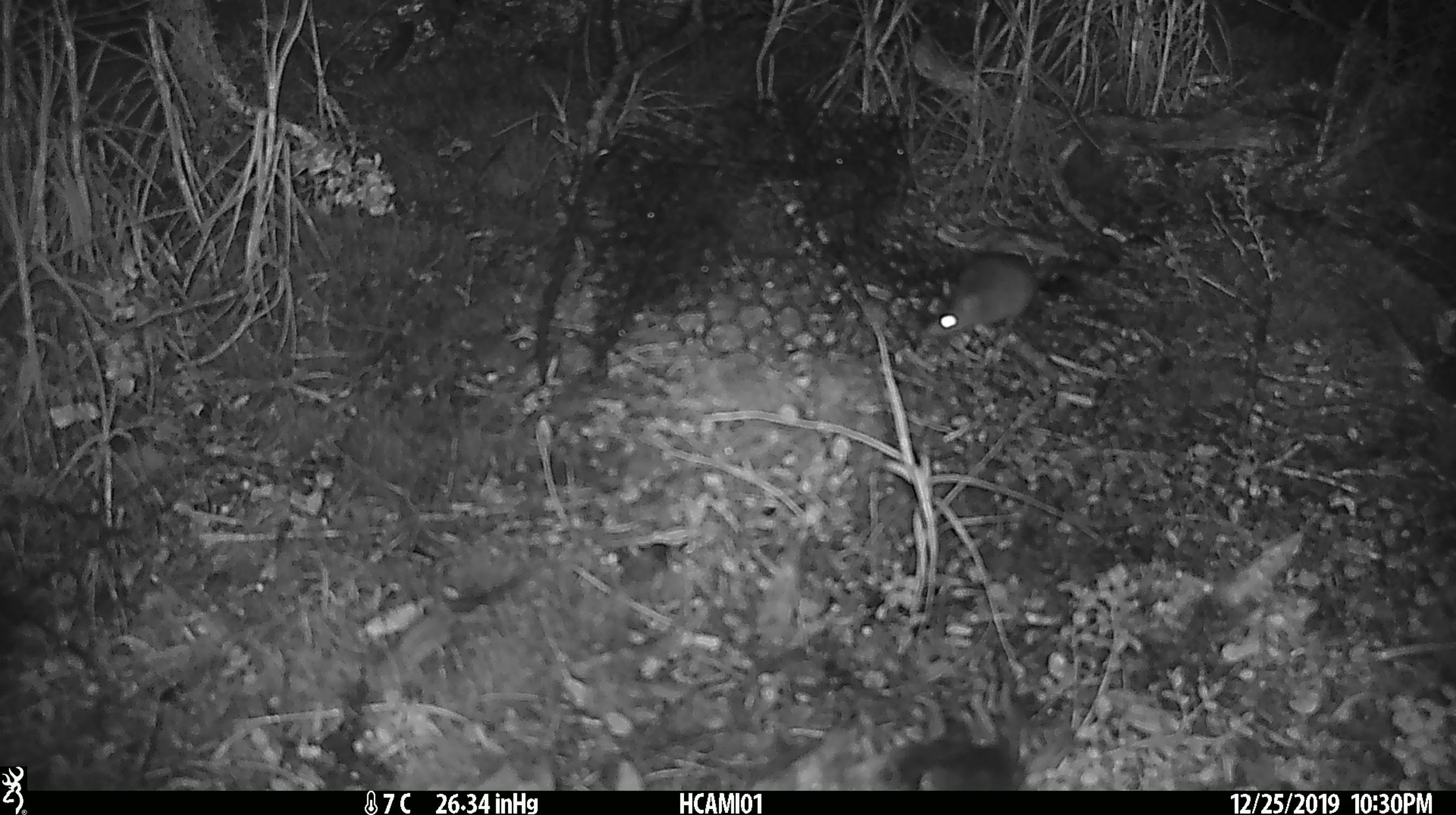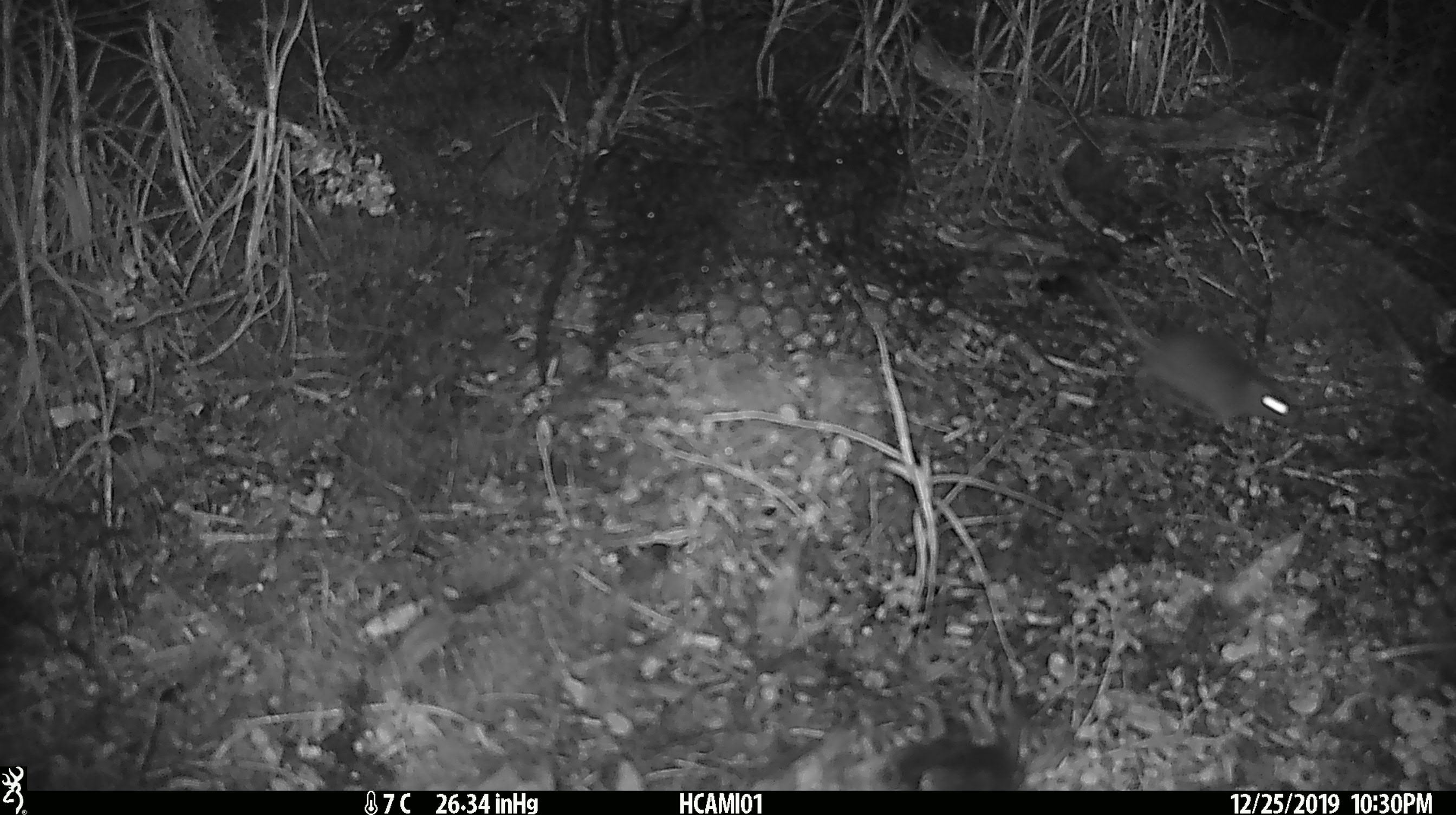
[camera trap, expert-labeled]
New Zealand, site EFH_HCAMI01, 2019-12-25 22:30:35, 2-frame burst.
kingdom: Animalia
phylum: Chordata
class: Mammalia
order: Rodentia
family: Muridae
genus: Mus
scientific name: Mus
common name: mouse